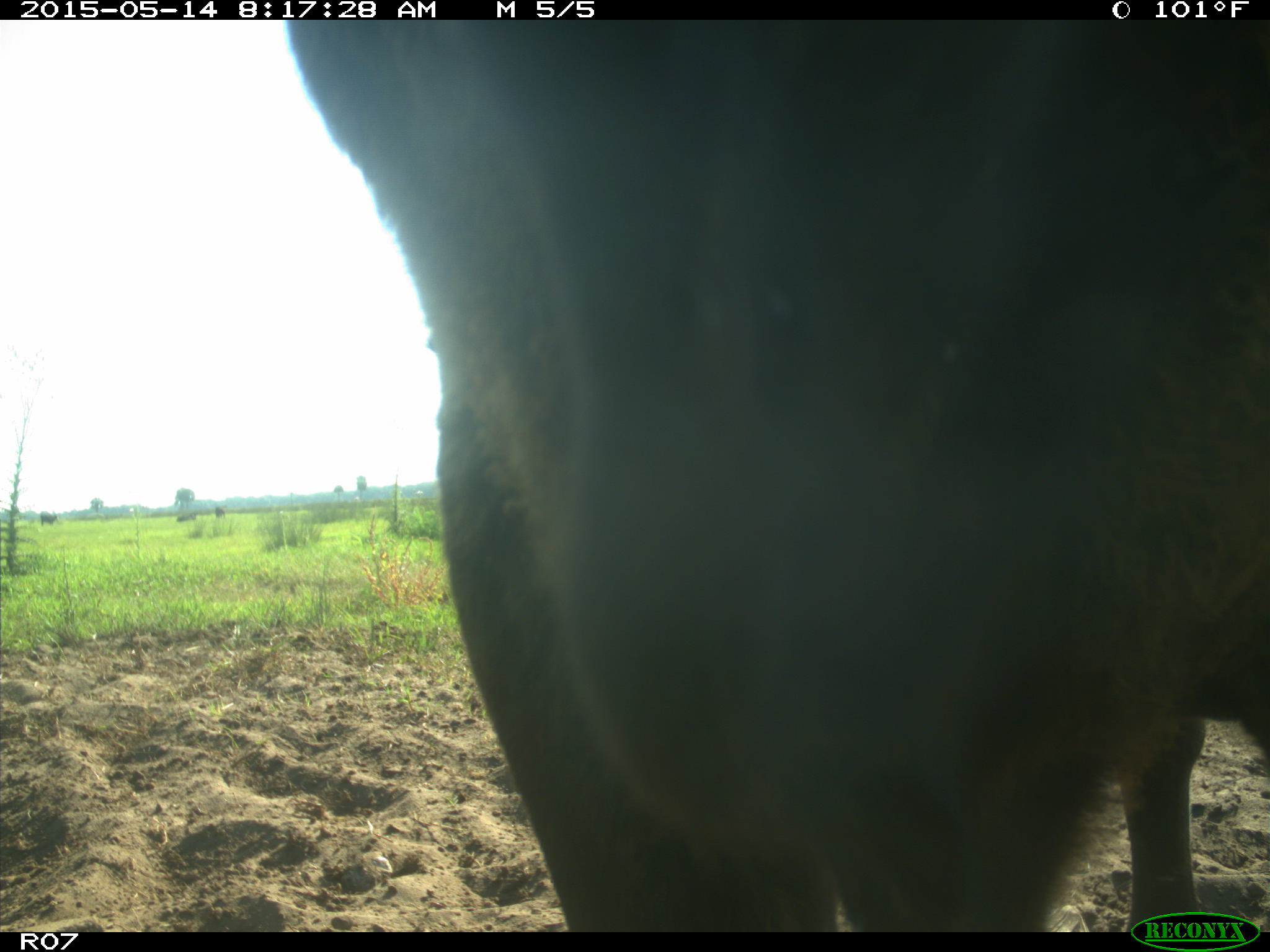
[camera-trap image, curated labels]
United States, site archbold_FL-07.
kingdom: Animalia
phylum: Chordata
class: Mammalia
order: Artiodactyla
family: Bovidae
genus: Bos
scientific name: Bos taurus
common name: domestic cow